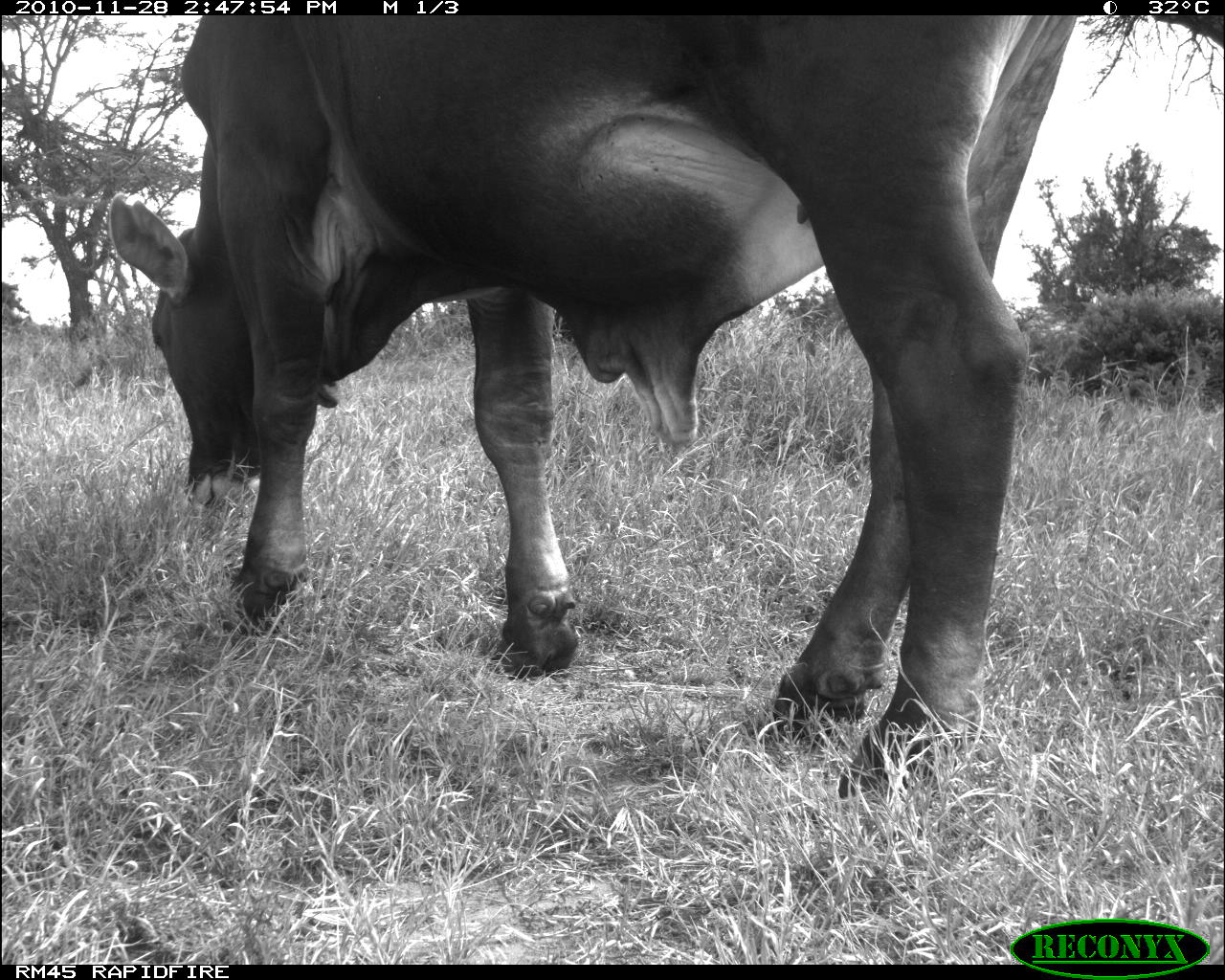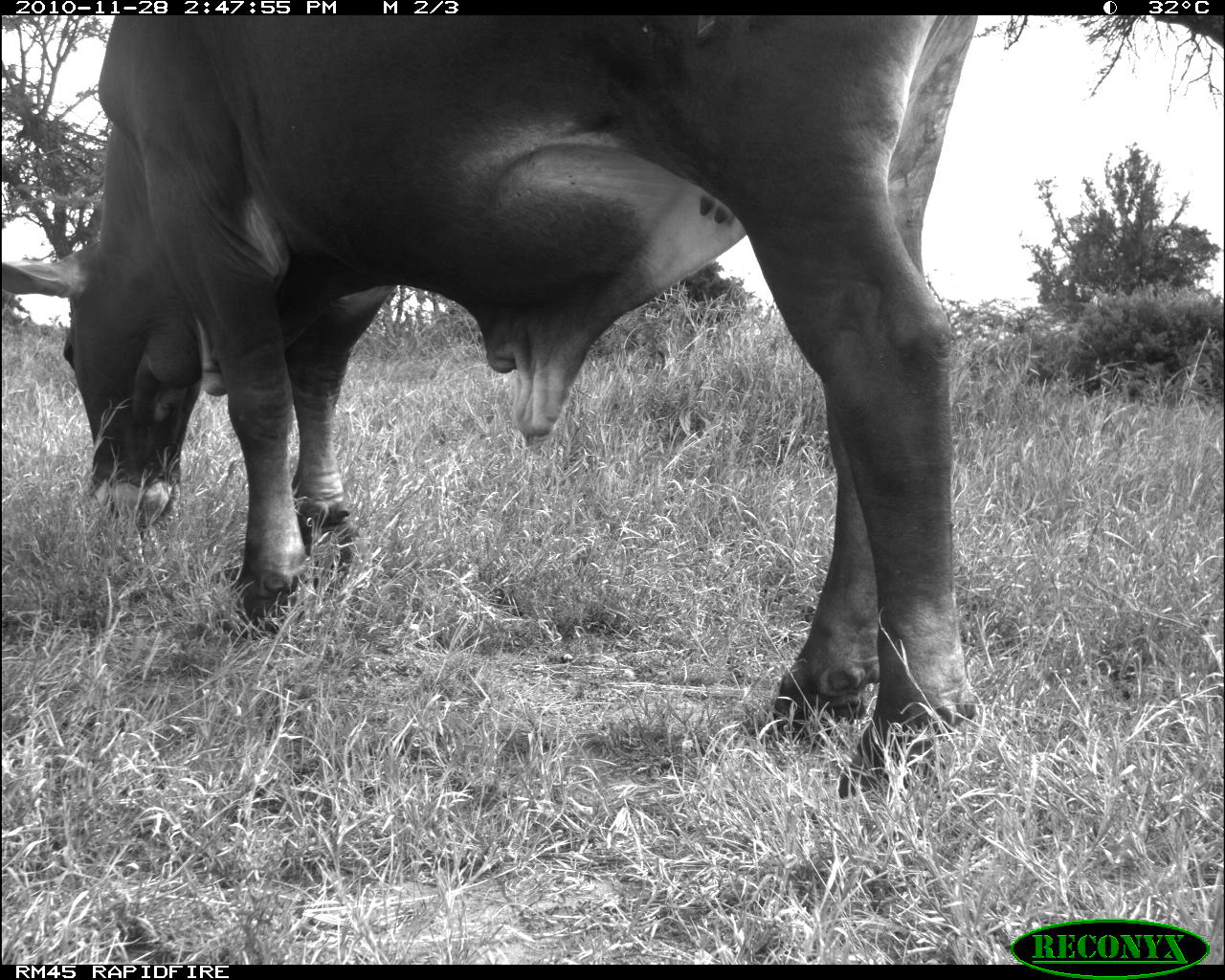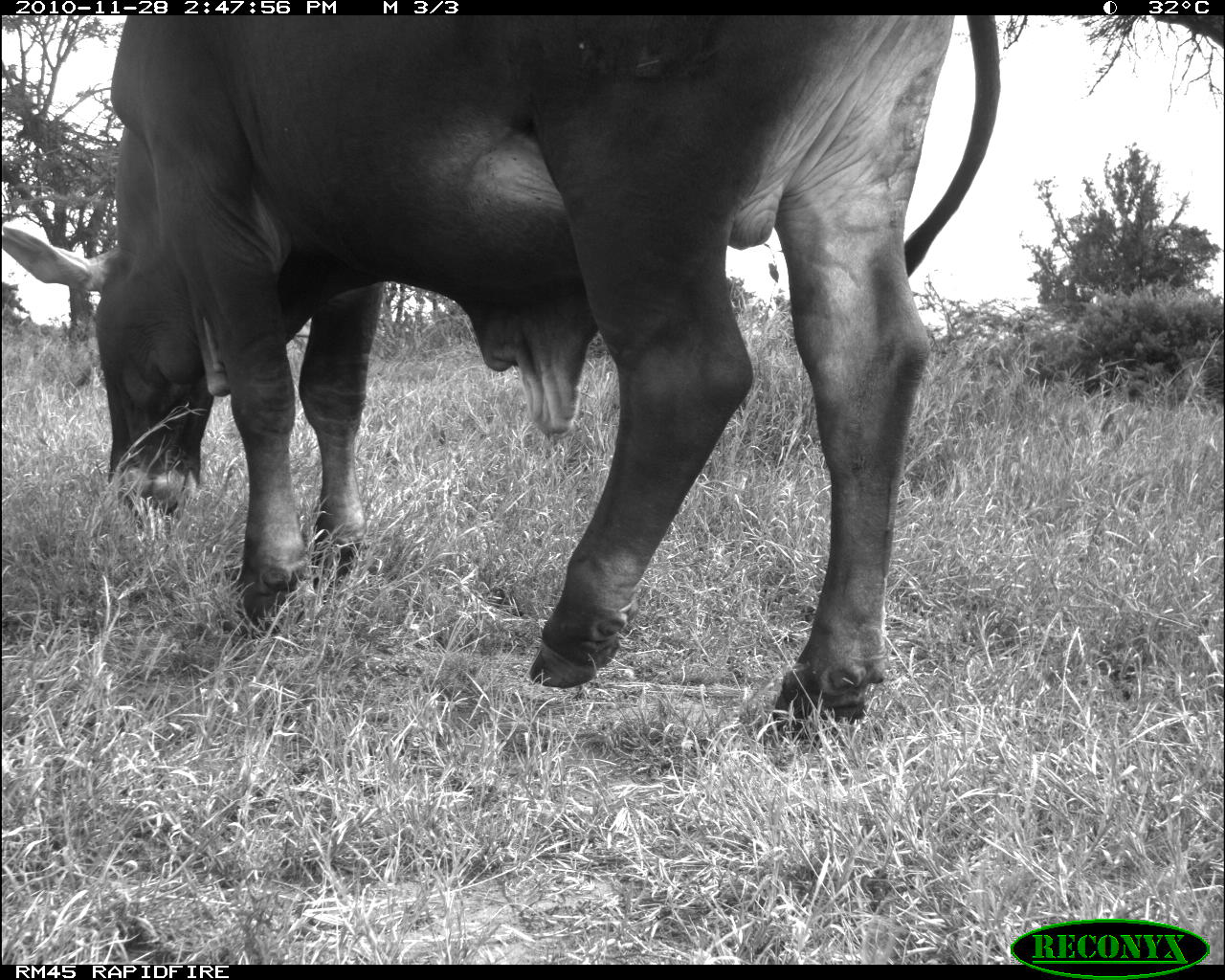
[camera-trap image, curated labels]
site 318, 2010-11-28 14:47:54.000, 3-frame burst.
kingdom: Animalia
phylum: Chordata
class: Mammalia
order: Artiodactyla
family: Bovidae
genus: Bos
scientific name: Bos taurus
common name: domestic cattle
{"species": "Bos taurus (domestic cattle)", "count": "1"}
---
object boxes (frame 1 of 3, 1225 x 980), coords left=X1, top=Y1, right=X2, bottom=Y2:
bos taurus: left=107, top=15, right=1078, bottom=805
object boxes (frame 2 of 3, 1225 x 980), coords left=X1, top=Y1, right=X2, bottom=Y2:
bos taurus: left=0, top=16, right=983, bottom=805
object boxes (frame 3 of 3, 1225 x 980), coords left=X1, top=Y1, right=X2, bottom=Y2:
bos taurus: left=0, top=14, right=1001, bottom=741